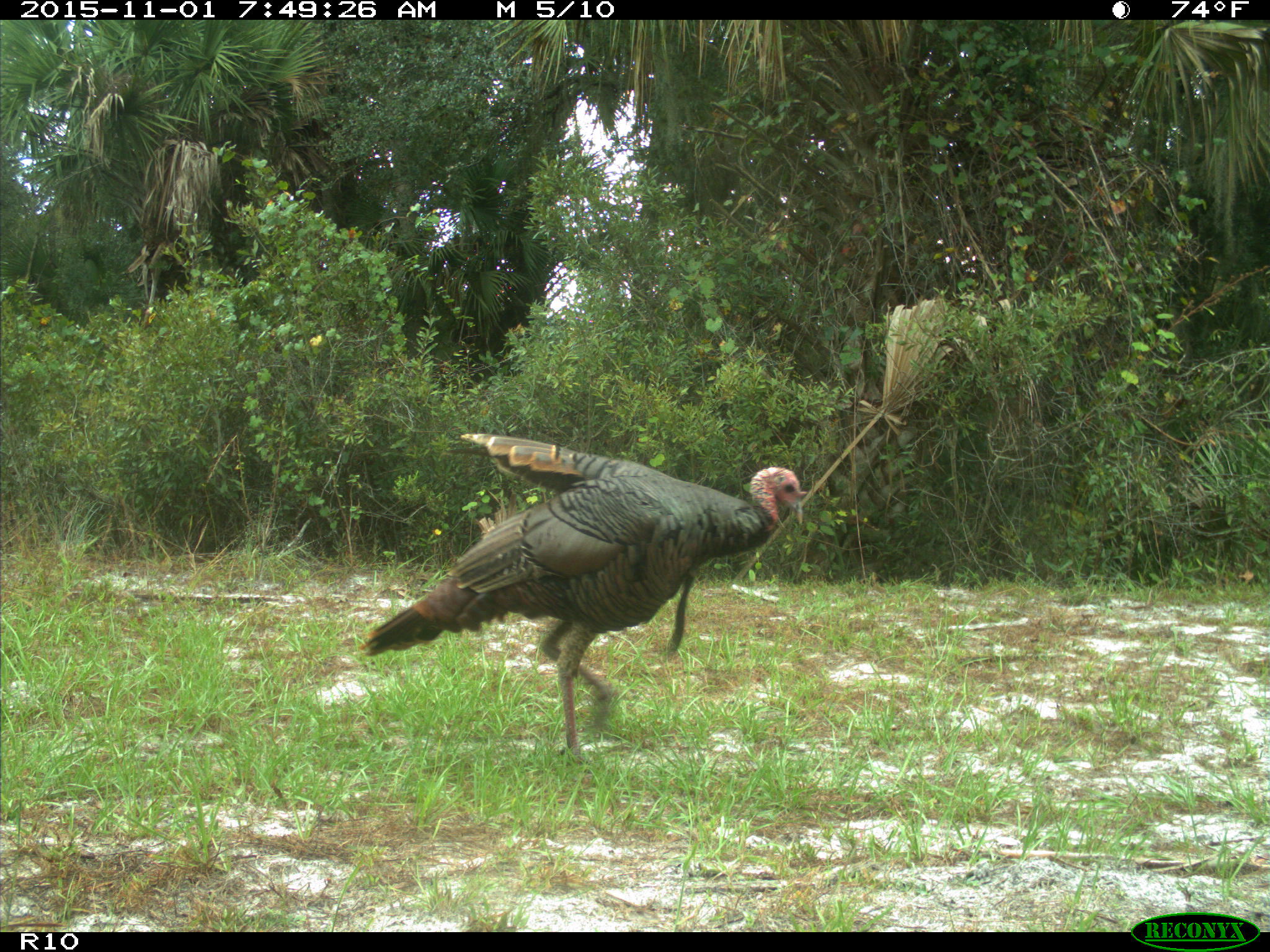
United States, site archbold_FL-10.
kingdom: Animalia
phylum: Chordata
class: Aves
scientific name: Aves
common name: birds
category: unidentified bird